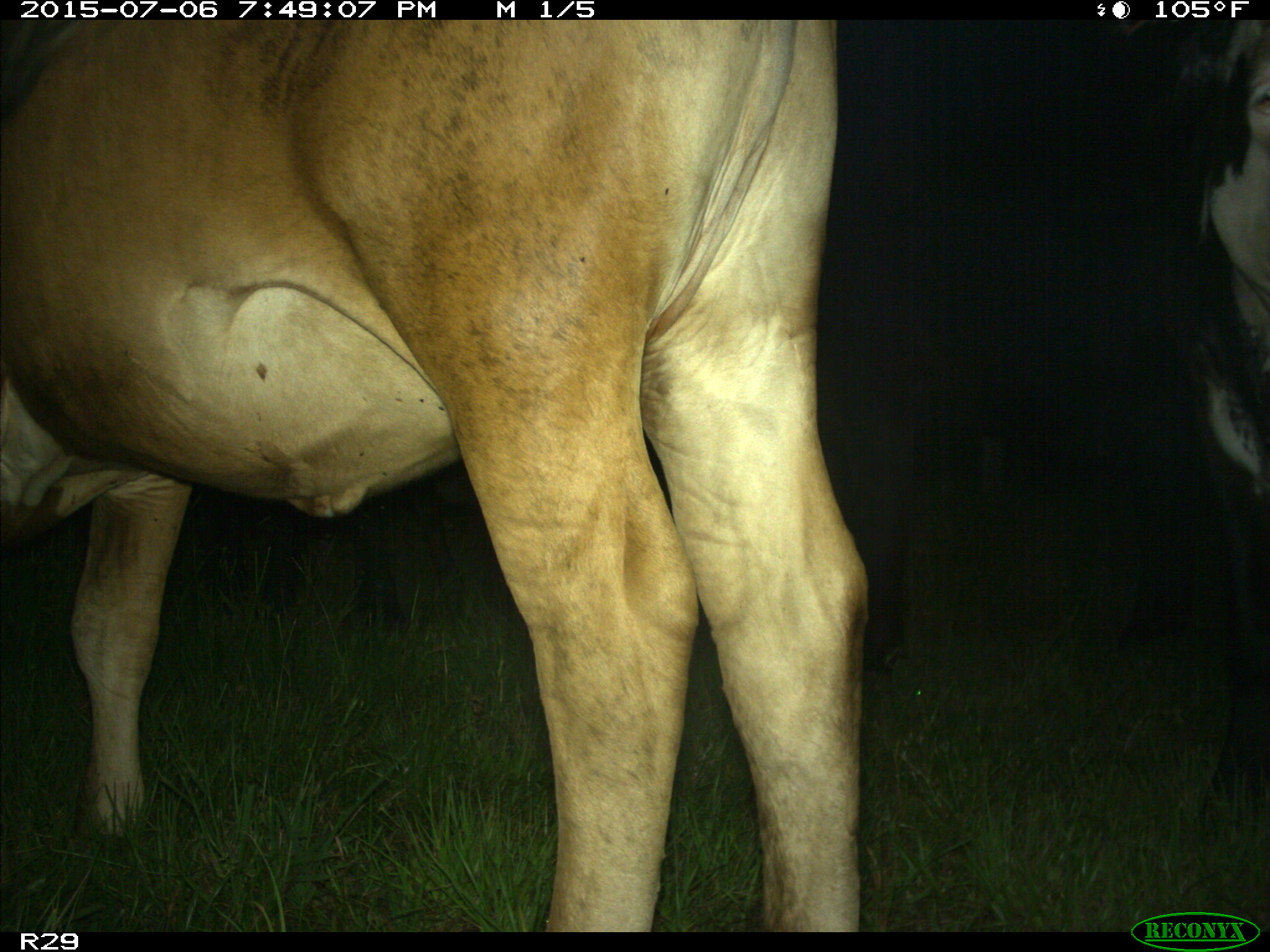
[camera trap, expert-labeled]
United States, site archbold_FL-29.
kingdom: Animalia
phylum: Chordata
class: Mammalia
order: Artiodactyla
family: Bovidae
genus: Bos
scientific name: Bos taurus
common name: domestic cow